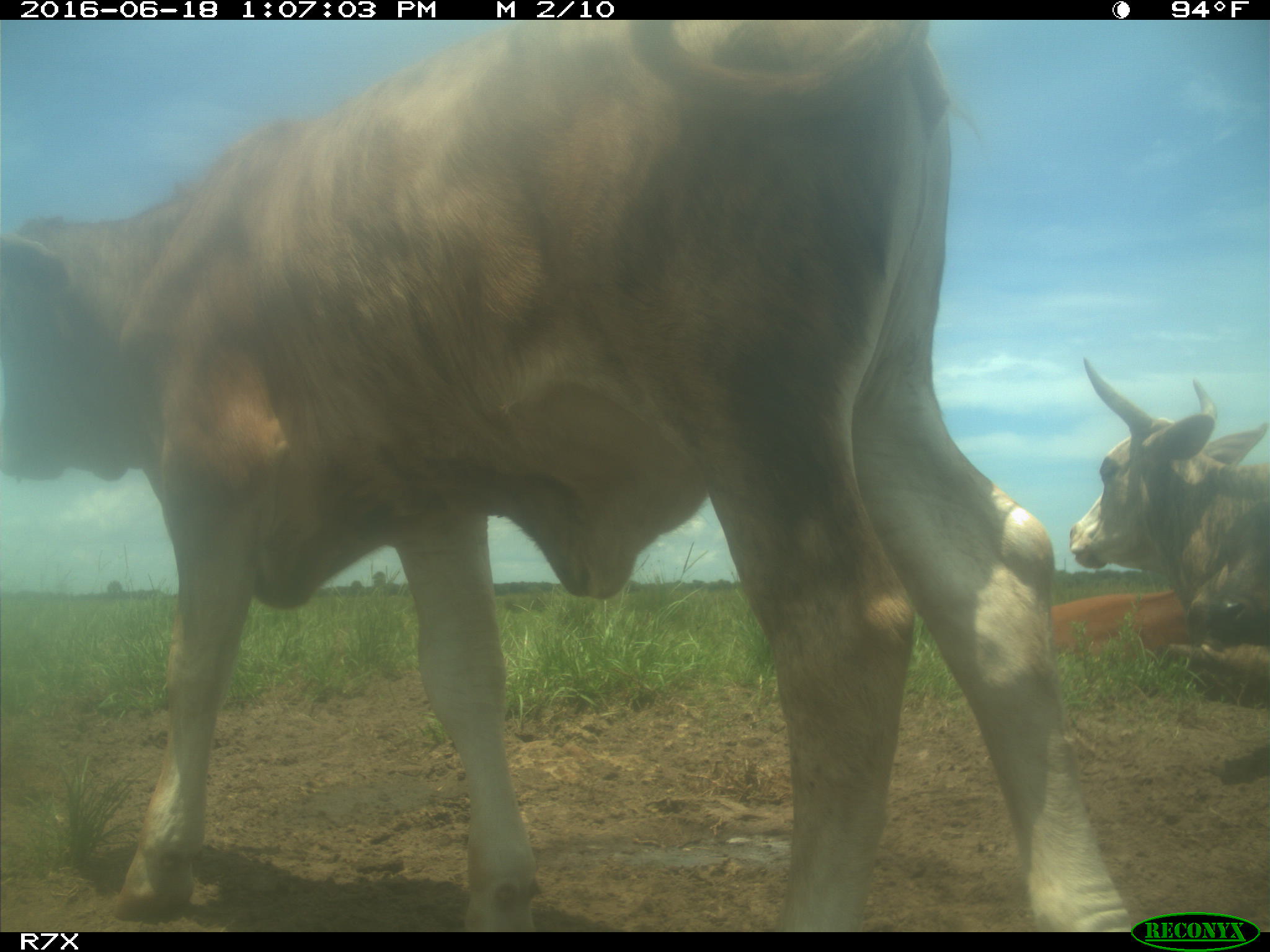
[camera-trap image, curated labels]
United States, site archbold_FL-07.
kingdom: Animalia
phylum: Chordata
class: Mammalia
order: Artiodactyla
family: Bovidae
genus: Bos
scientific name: Bos taurus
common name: domestic cow